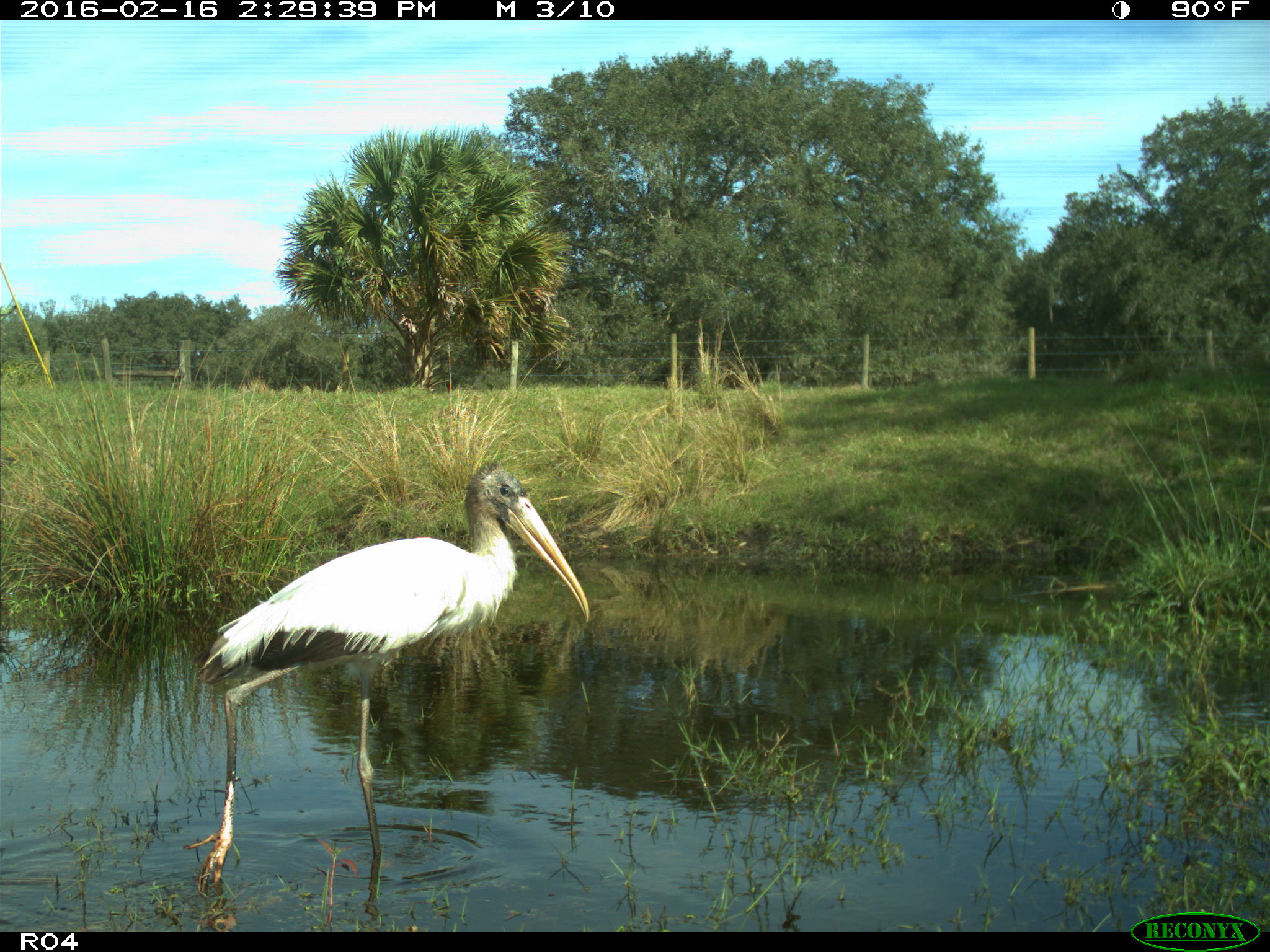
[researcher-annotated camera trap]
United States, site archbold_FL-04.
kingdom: Animalia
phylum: Chordata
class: Aves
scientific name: Aves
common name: birds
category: unidentified bird